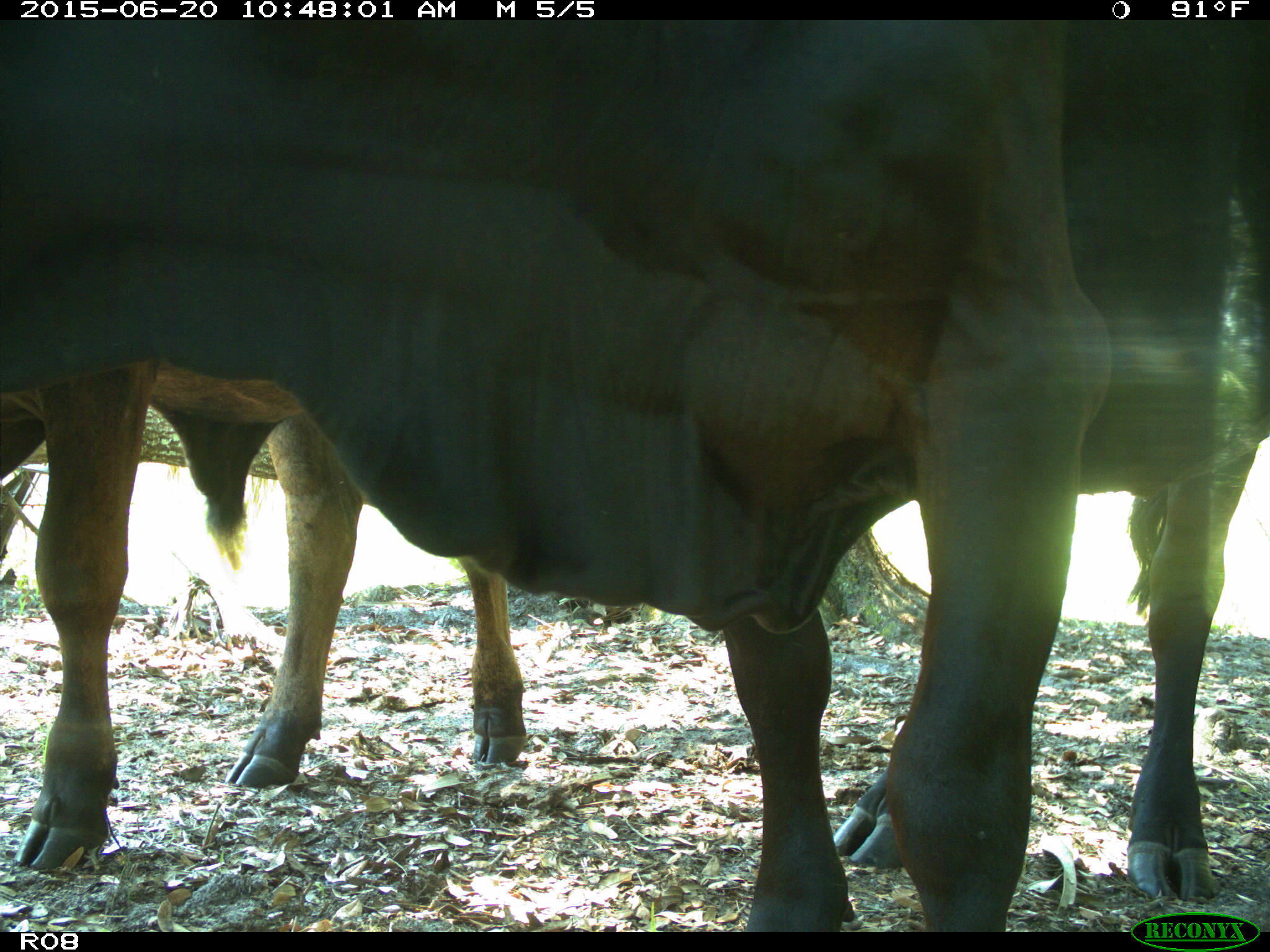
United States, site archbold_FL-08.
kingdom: Animalia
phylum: Chordata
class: Mammalia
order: Artiodactyla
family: Bovidae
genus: Bos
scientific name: Bos taurus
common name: domestic cow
Bos taurus (domestic cow).